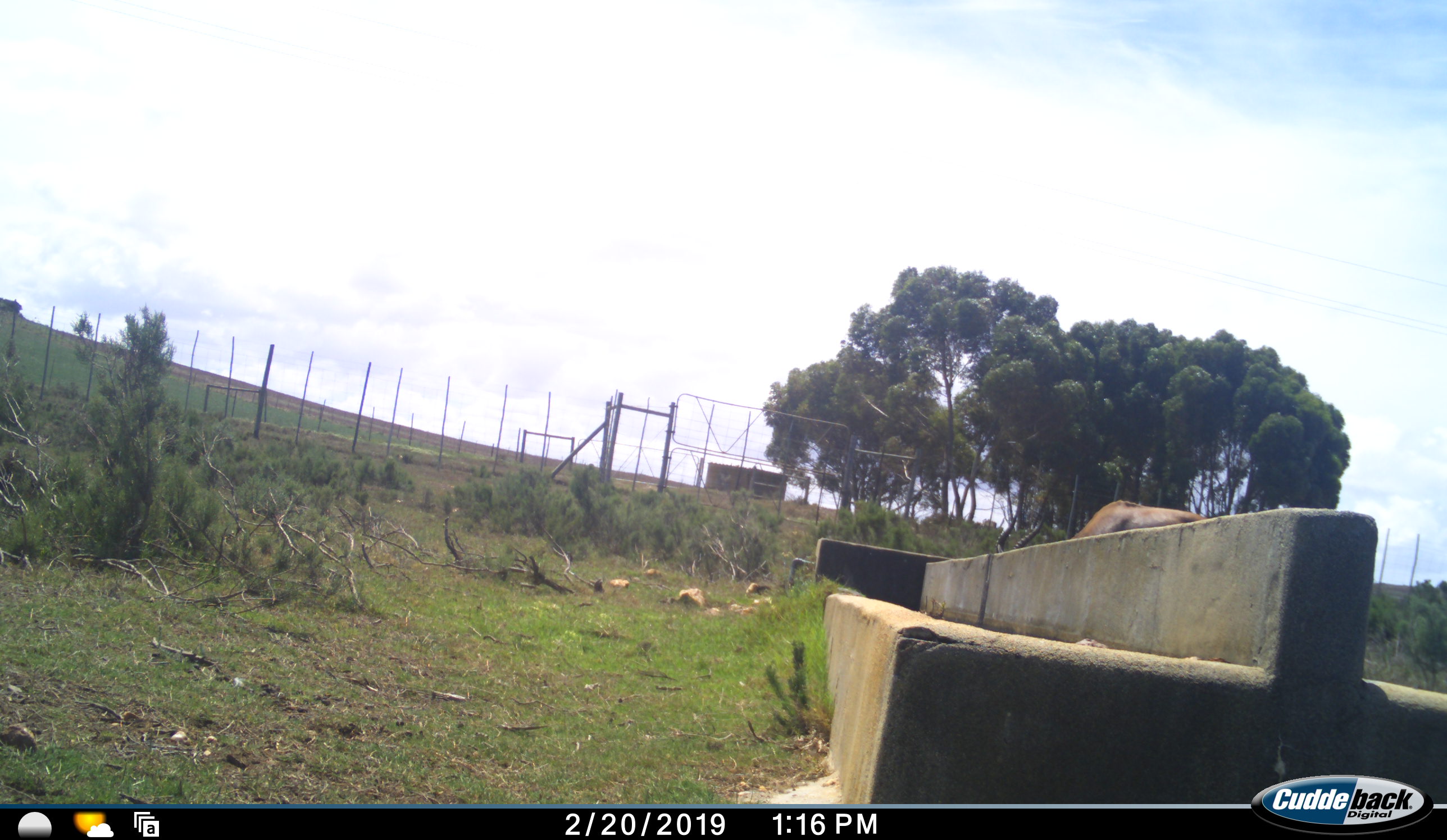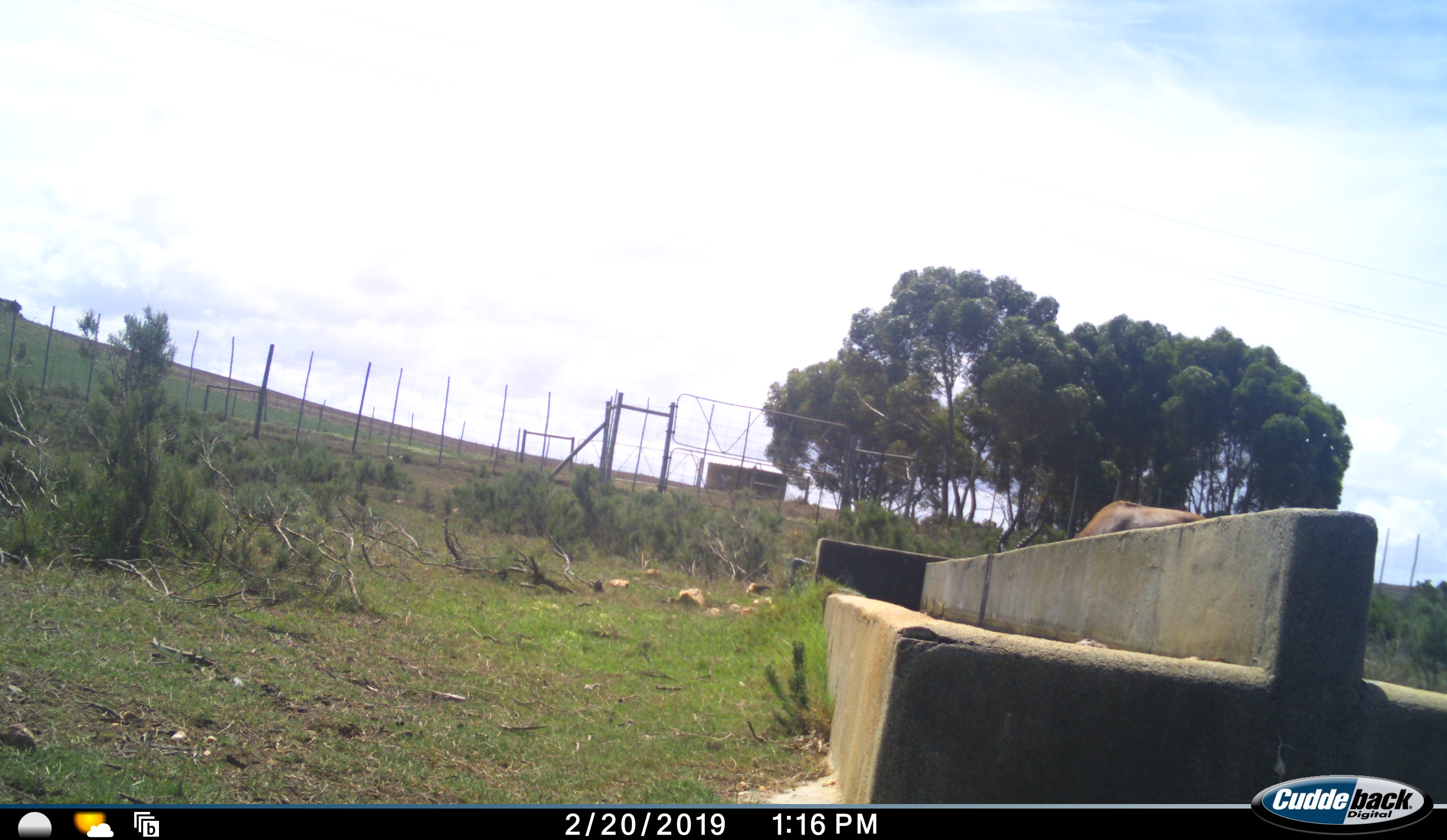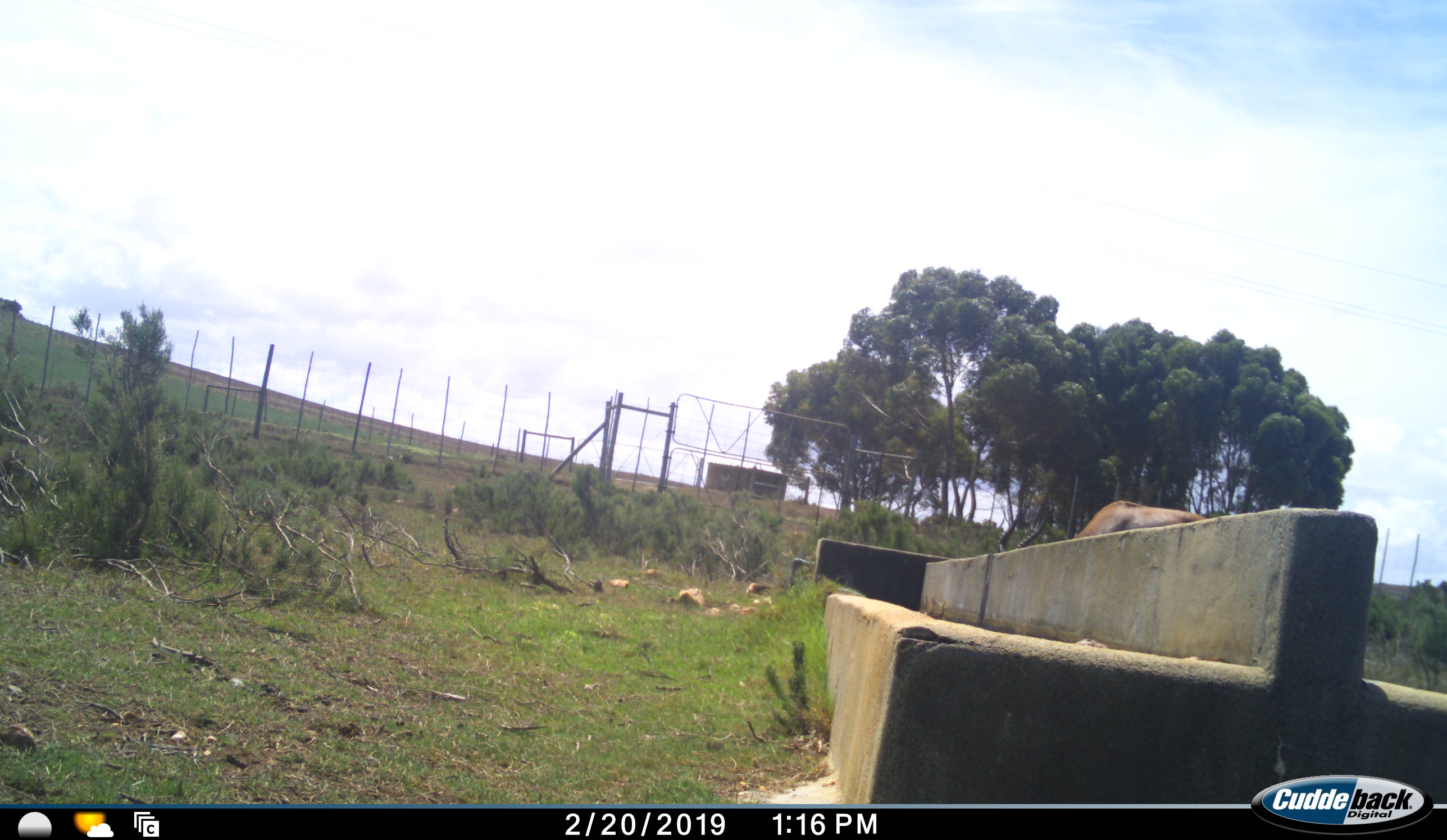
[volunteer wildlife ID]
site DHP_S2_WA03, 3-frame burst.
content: unidentified animal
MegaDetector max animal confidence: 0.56